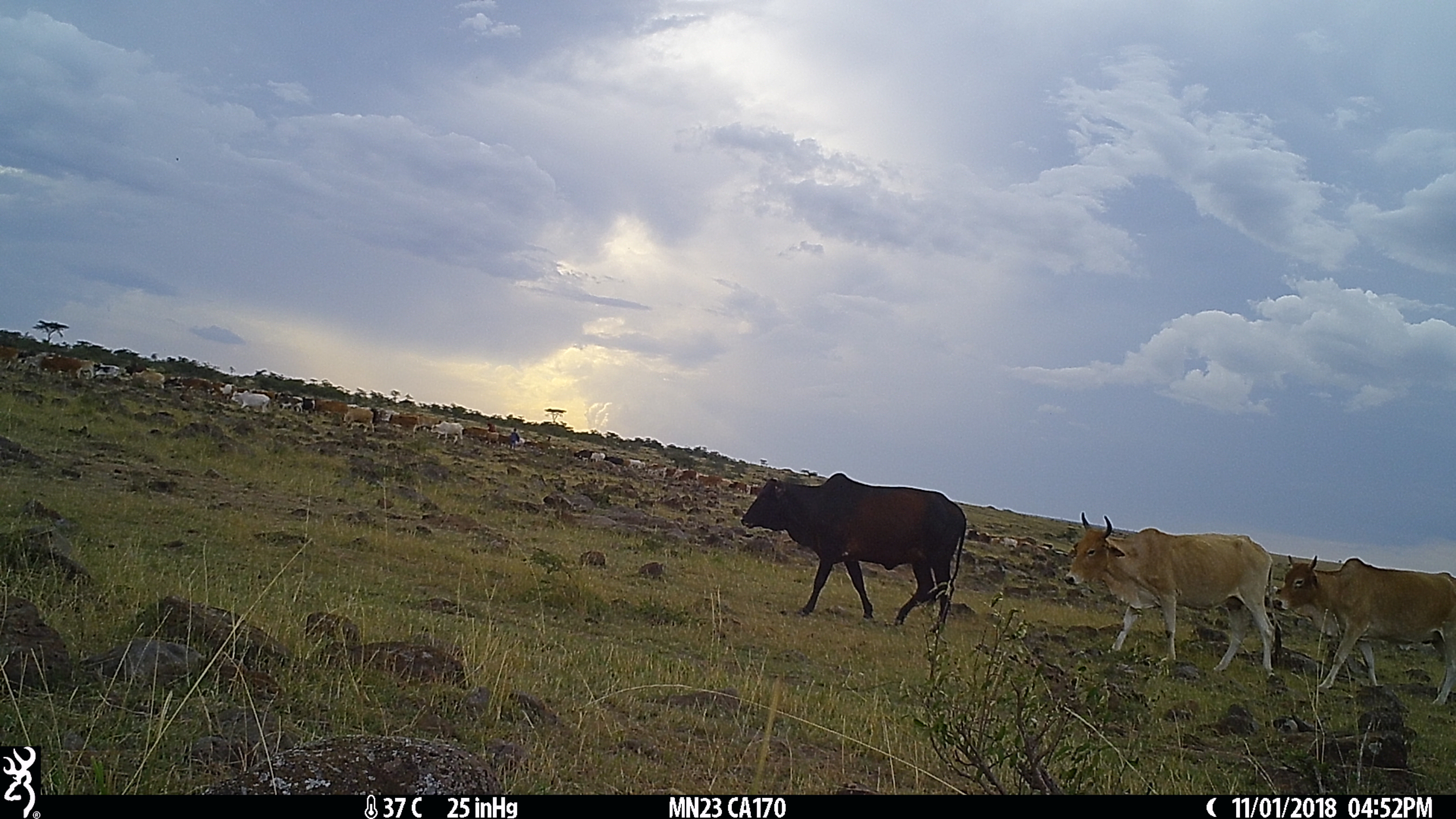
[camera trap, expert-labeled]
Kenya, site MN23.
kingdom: Animalia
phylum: Chordata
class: Mammalia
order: Artiodactyla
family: Bovidae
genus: Bos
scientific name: Bos taurus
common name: cattle